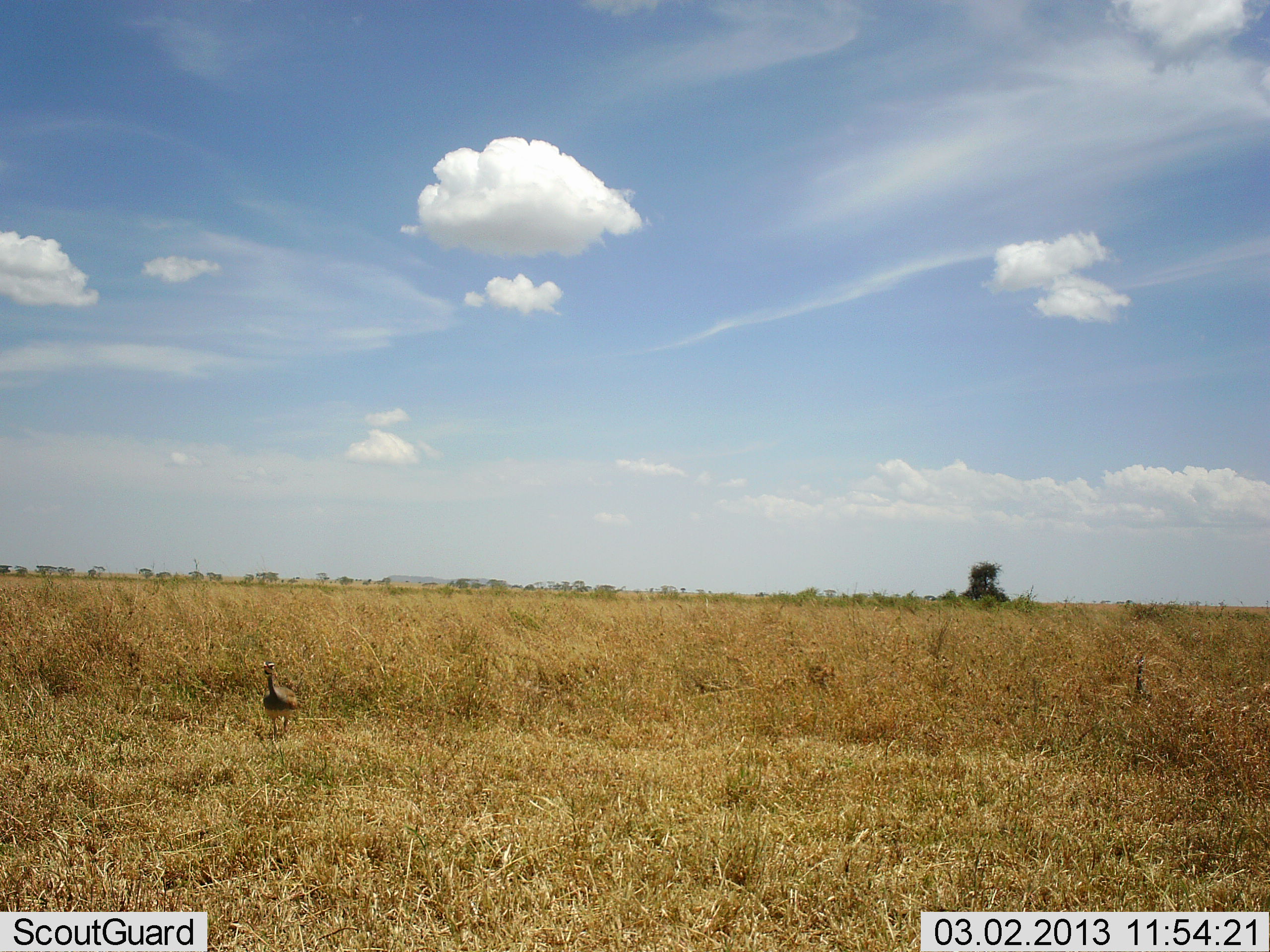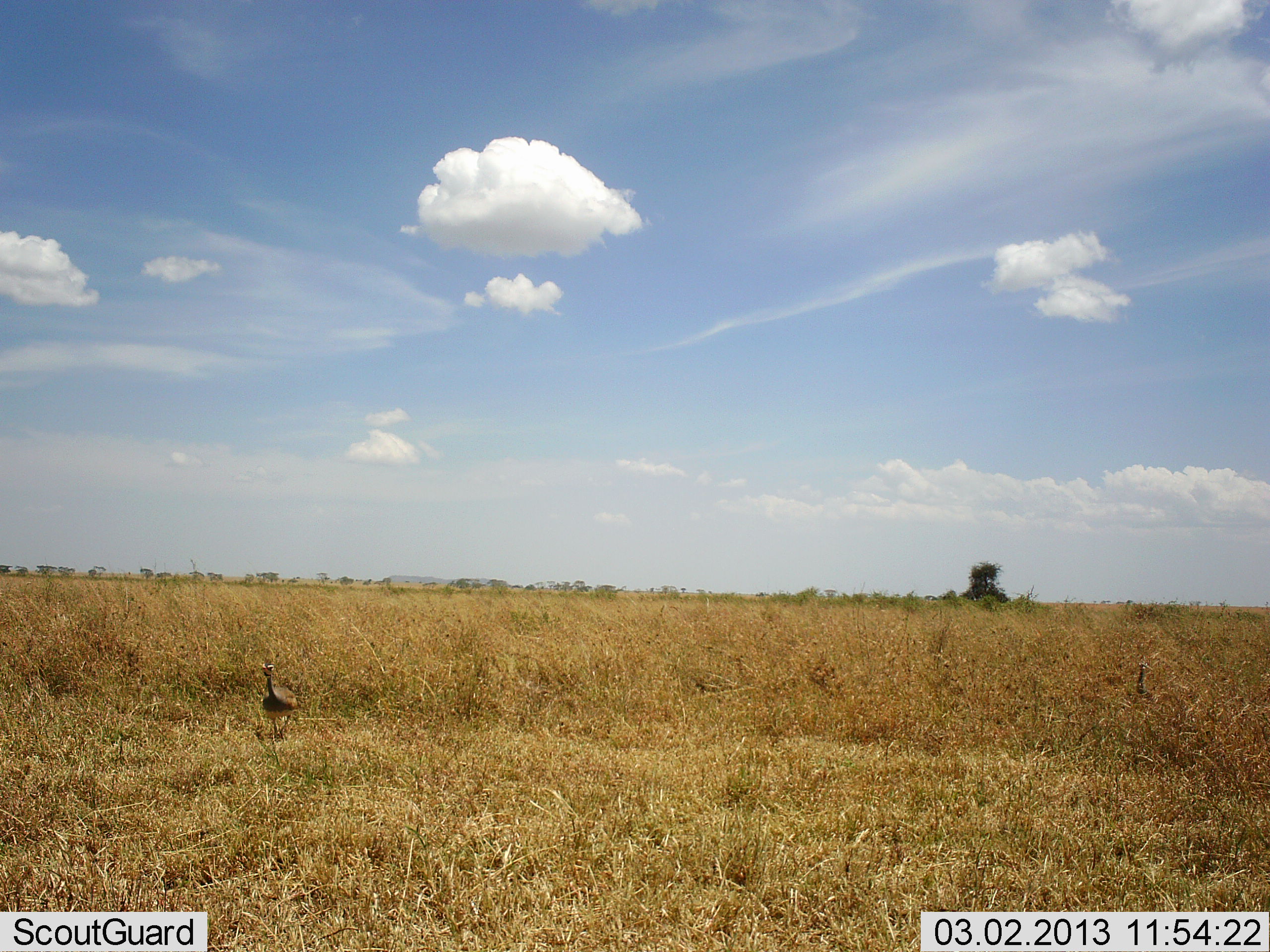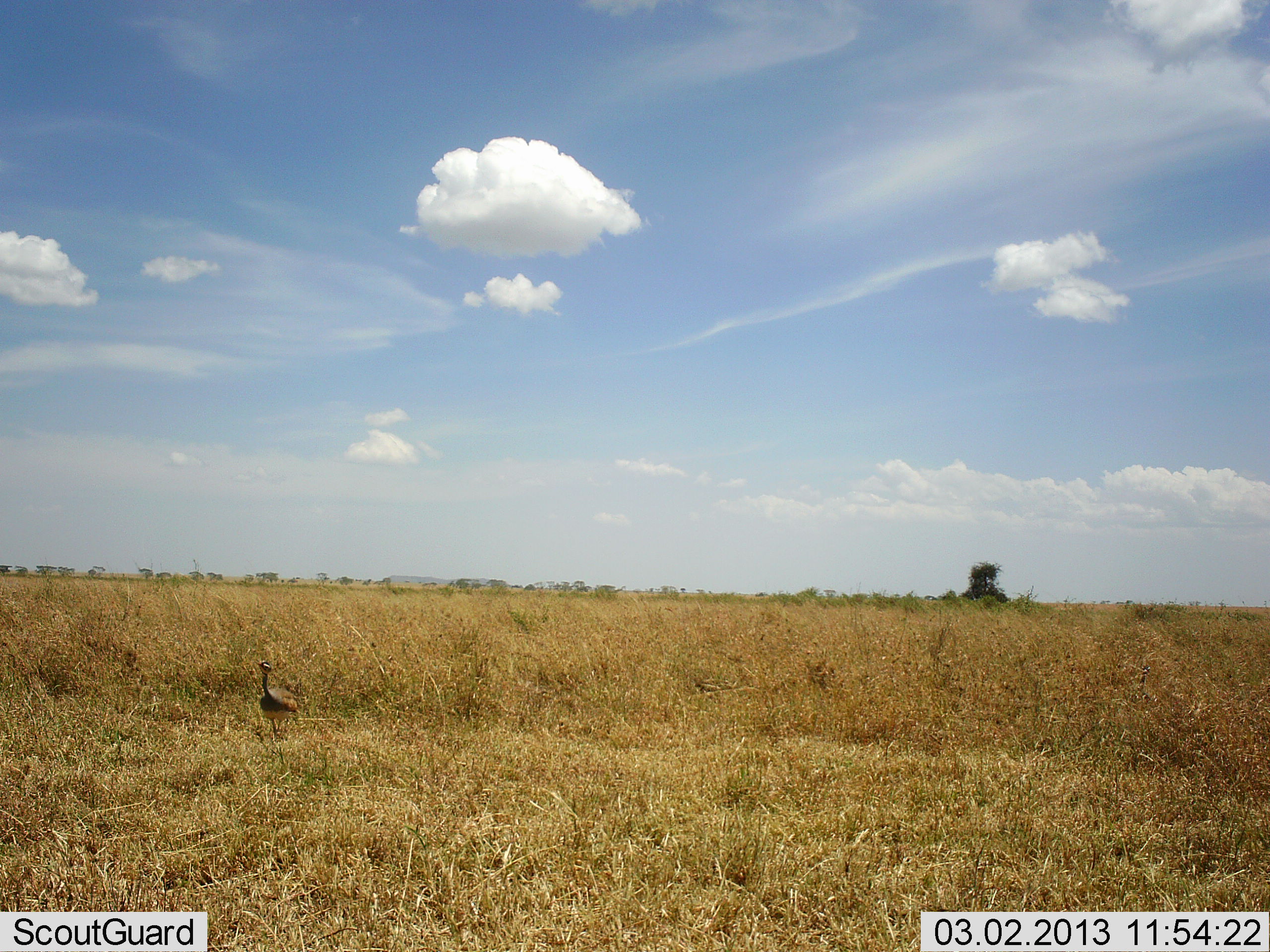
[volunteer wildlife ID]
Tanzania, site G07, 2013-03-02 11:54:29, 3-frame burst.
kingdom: Animalia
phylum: Chordata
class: Aves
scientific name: Aves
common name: bird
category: otherbird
Otherbird (bird) (Aves), count 1. Behavior (volunteer vote fractions): standing 69%, resting 0%, moving 42%, interacting 0%. Young present (vote fraction): 0%. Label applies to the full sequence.